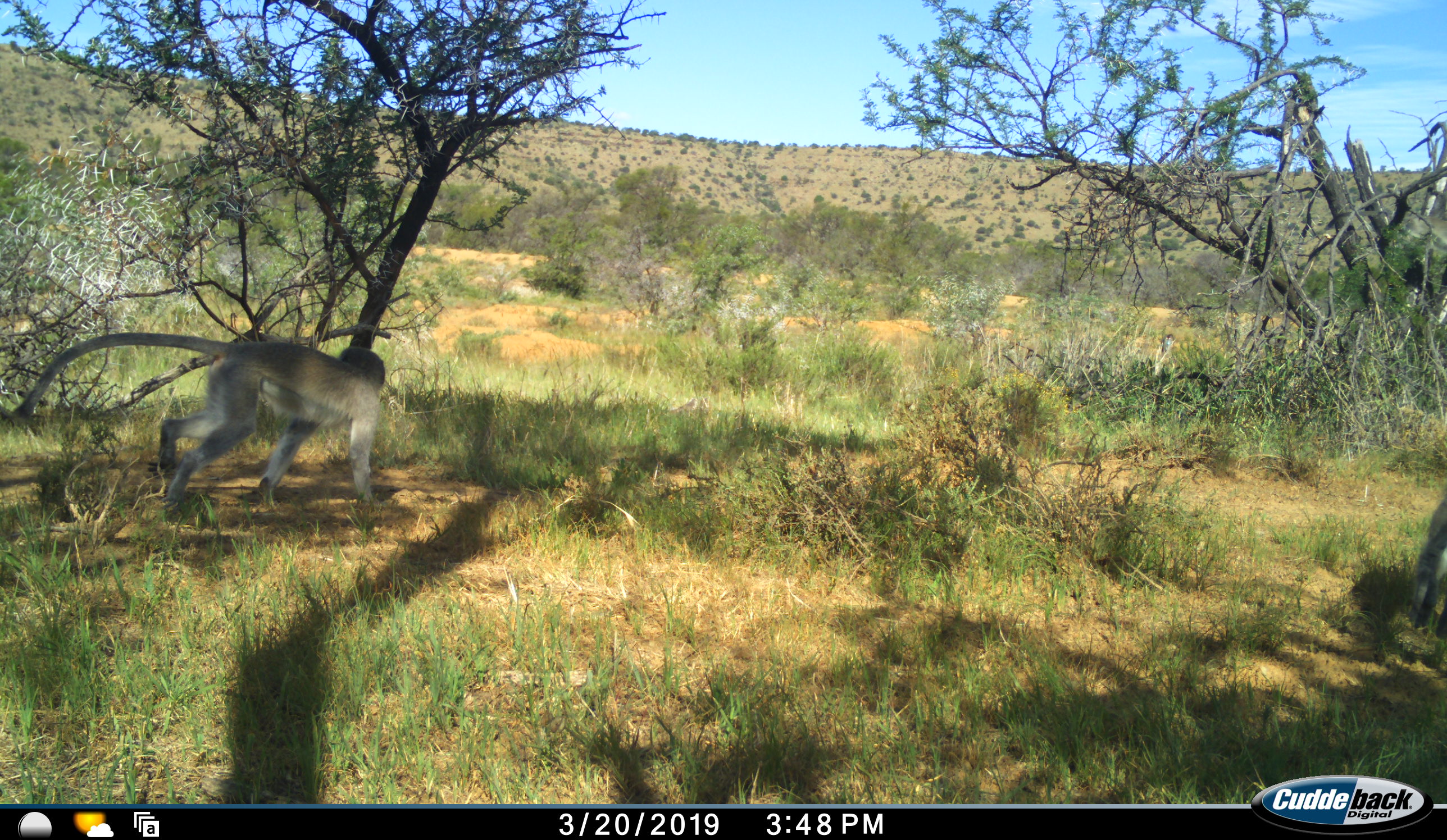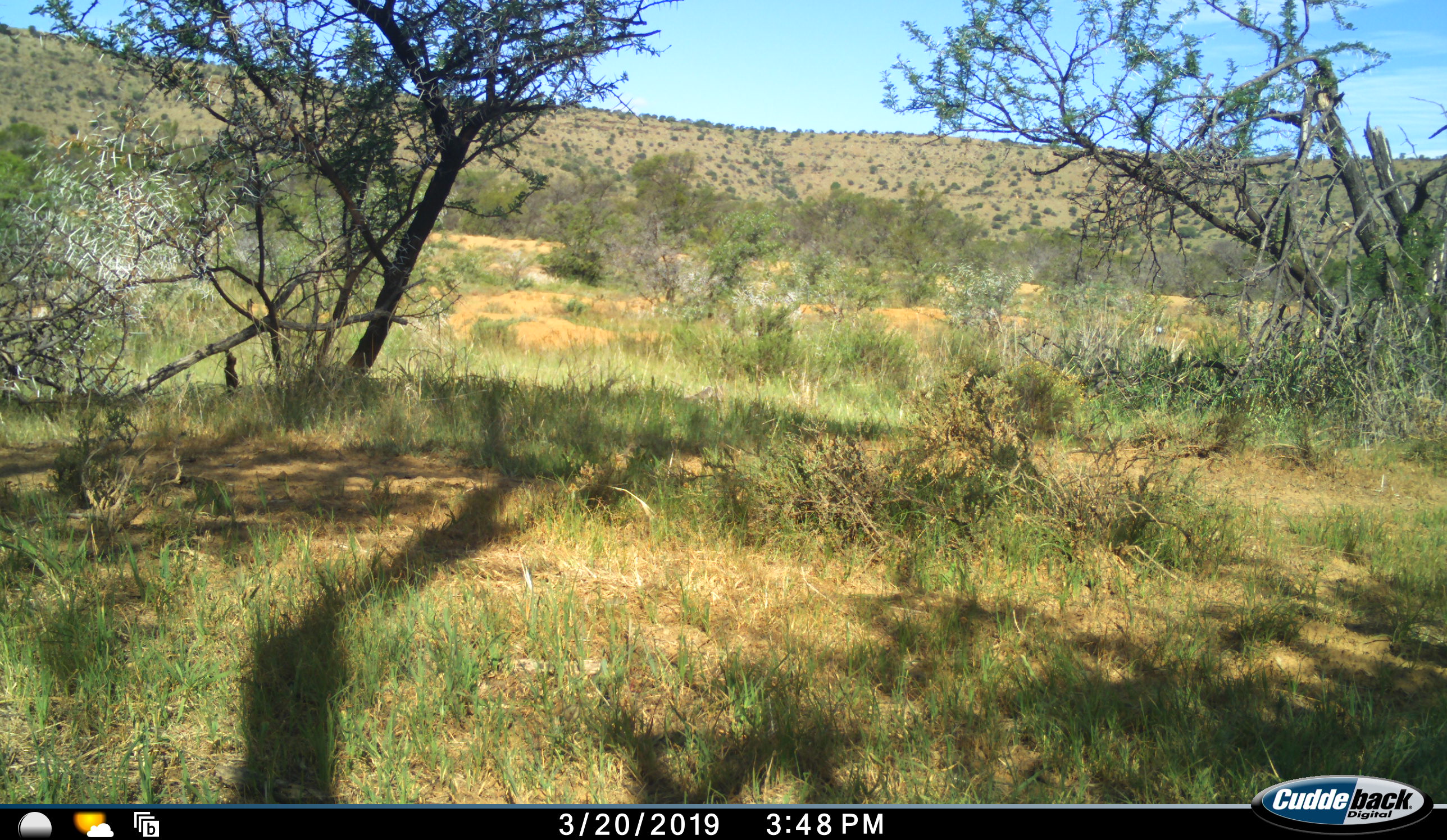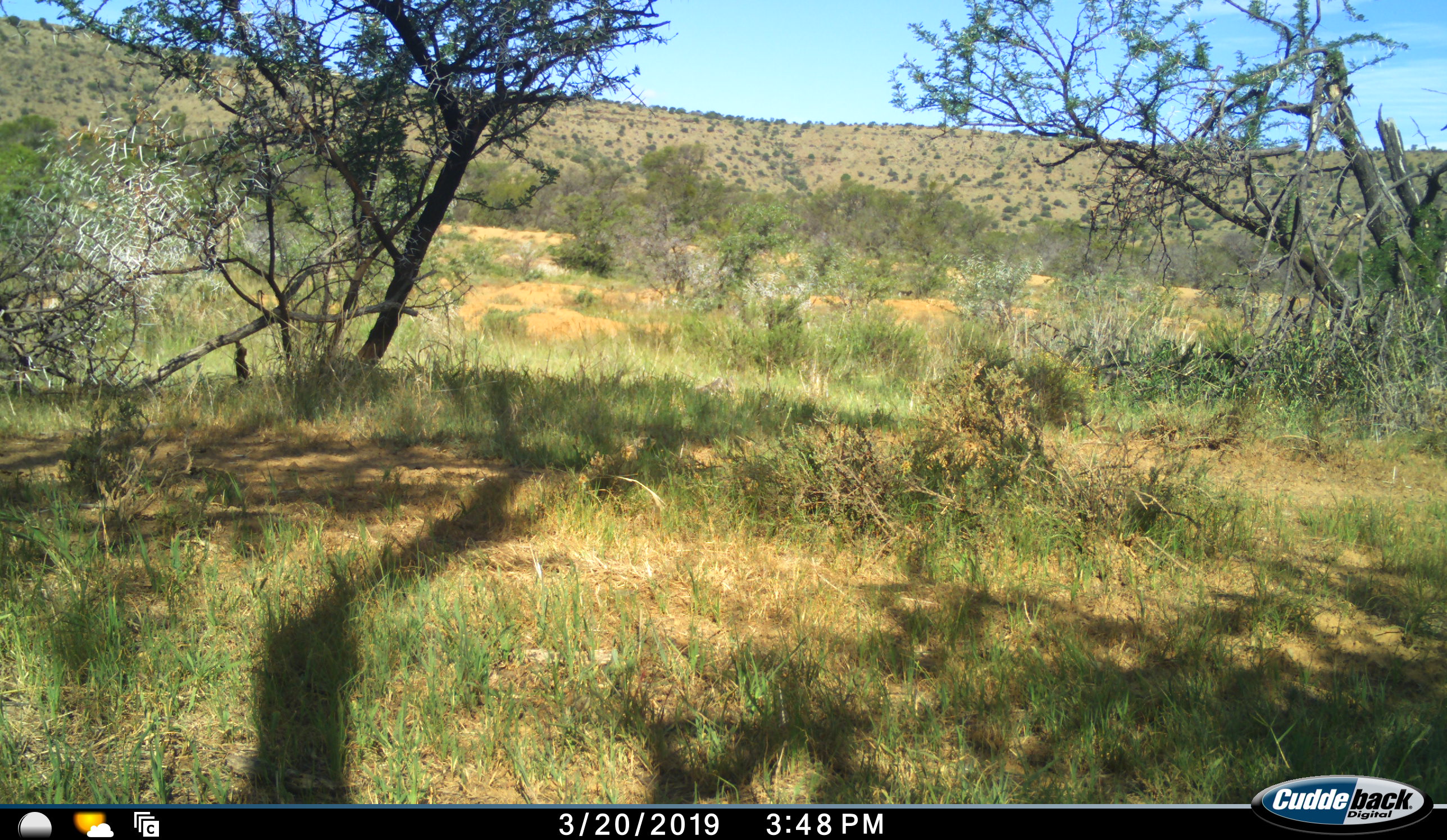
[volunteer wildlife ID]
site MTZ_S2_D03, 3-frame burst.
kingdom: Animalia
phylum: Chordata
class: Mammalia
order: Primates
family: Cercopithecidae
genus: Chlorocebus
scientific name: Chlorocebus pygerythrus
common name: vervet monkey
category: monkeyvervet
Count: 1.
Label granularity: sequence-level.